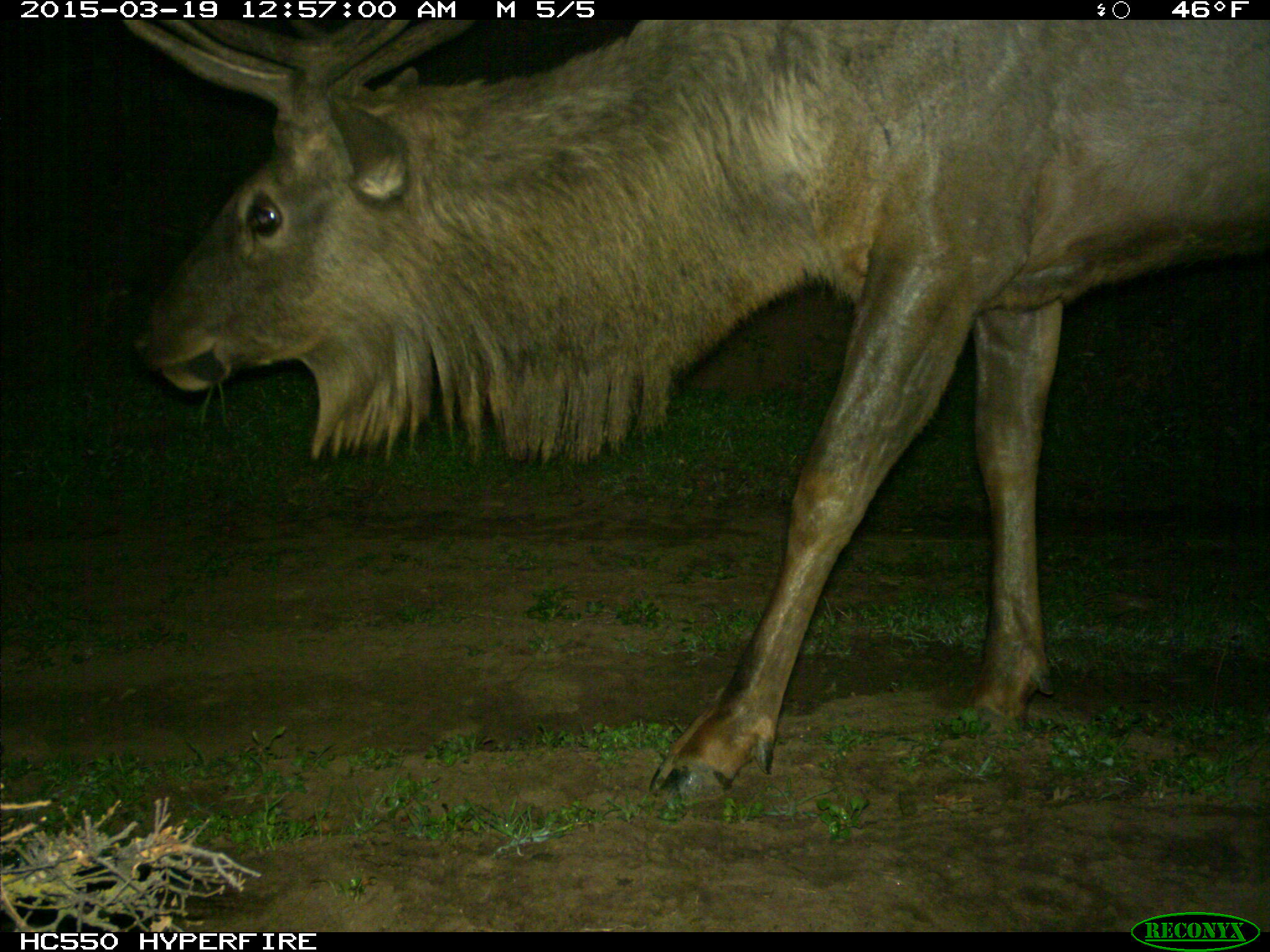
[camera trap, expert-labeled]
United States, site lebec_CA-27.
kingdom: Animalia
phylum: Chordata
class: Mammalia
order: Artiodactyla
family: Cervidae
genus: Cervus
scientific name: Cervus canadensis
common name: elk